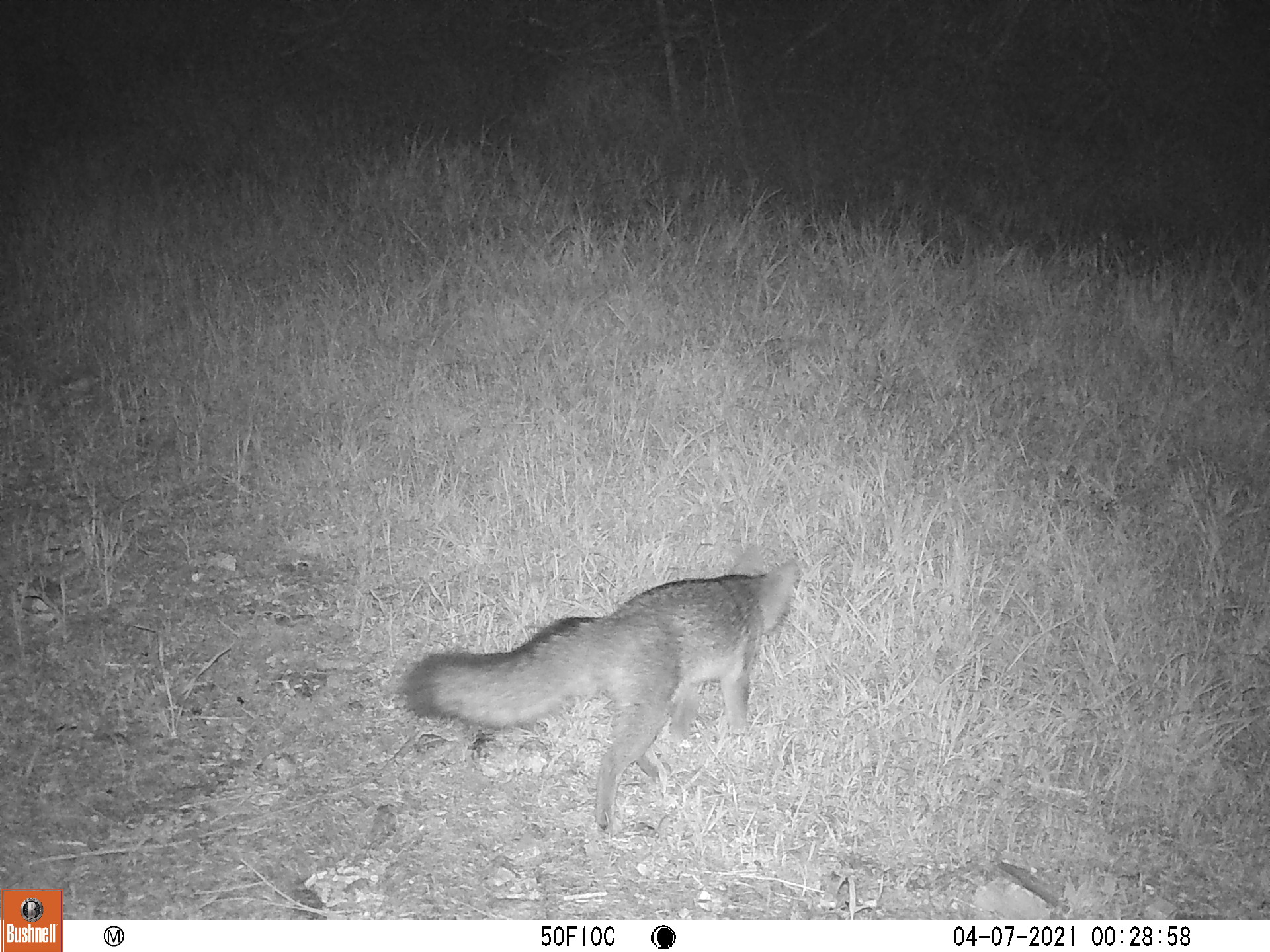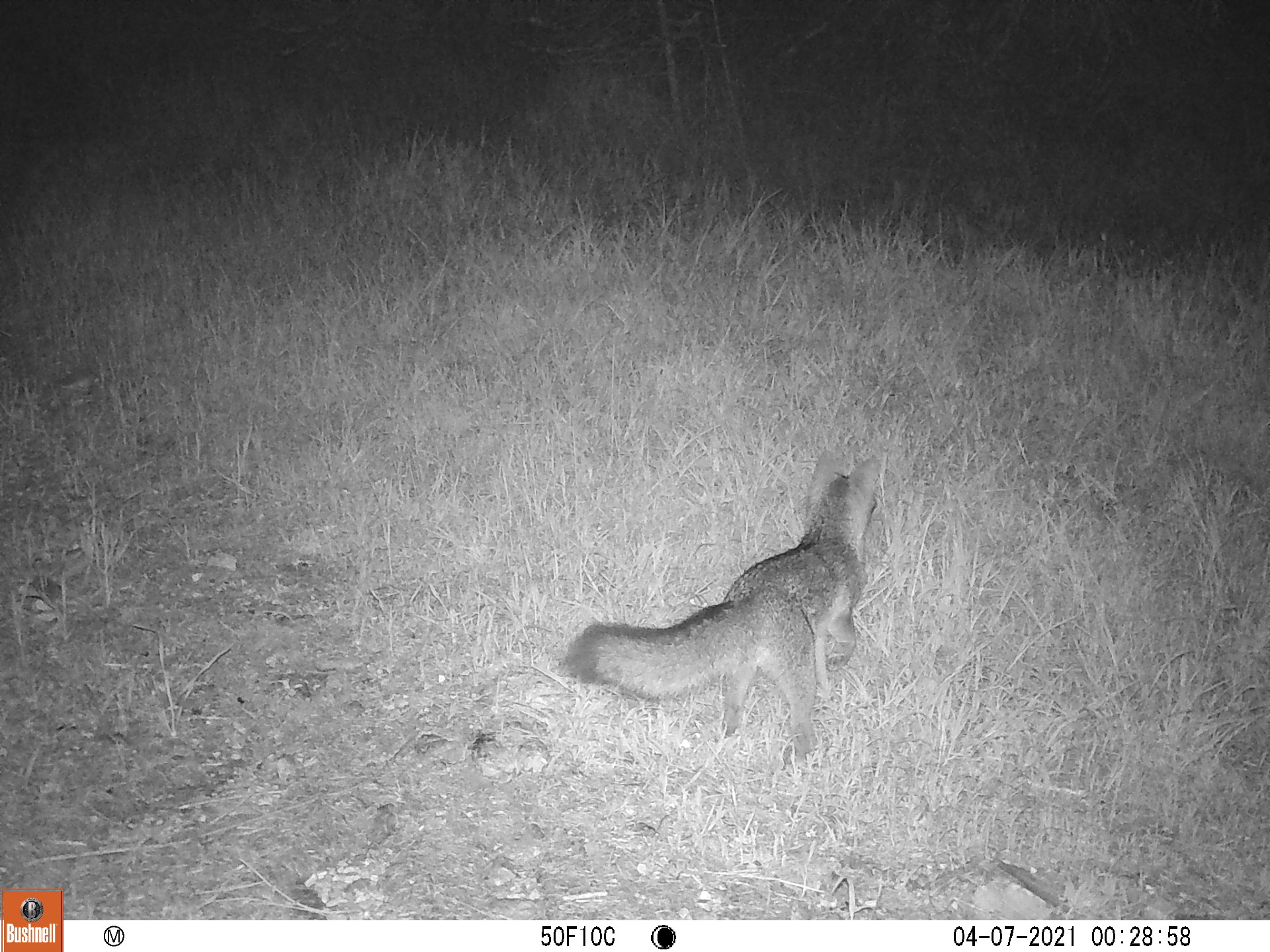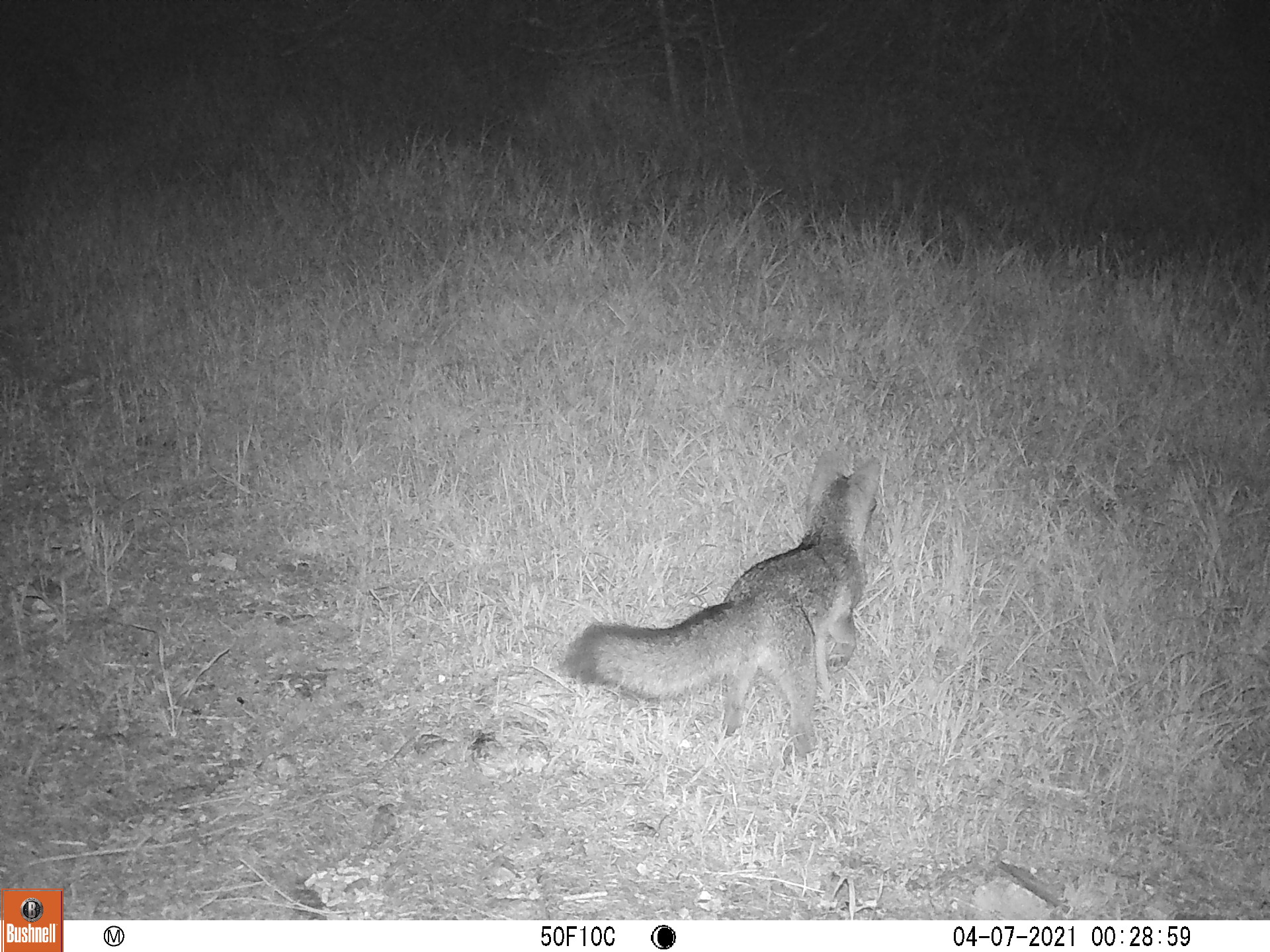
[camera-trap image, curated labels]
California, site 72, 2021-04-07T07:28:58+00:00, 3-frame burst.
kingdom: Animalia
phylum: Chordata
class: Mammalia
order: Carnivora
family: Canidae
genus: Urocyon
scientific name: Urocyon cinereoargenteus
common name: gray fox